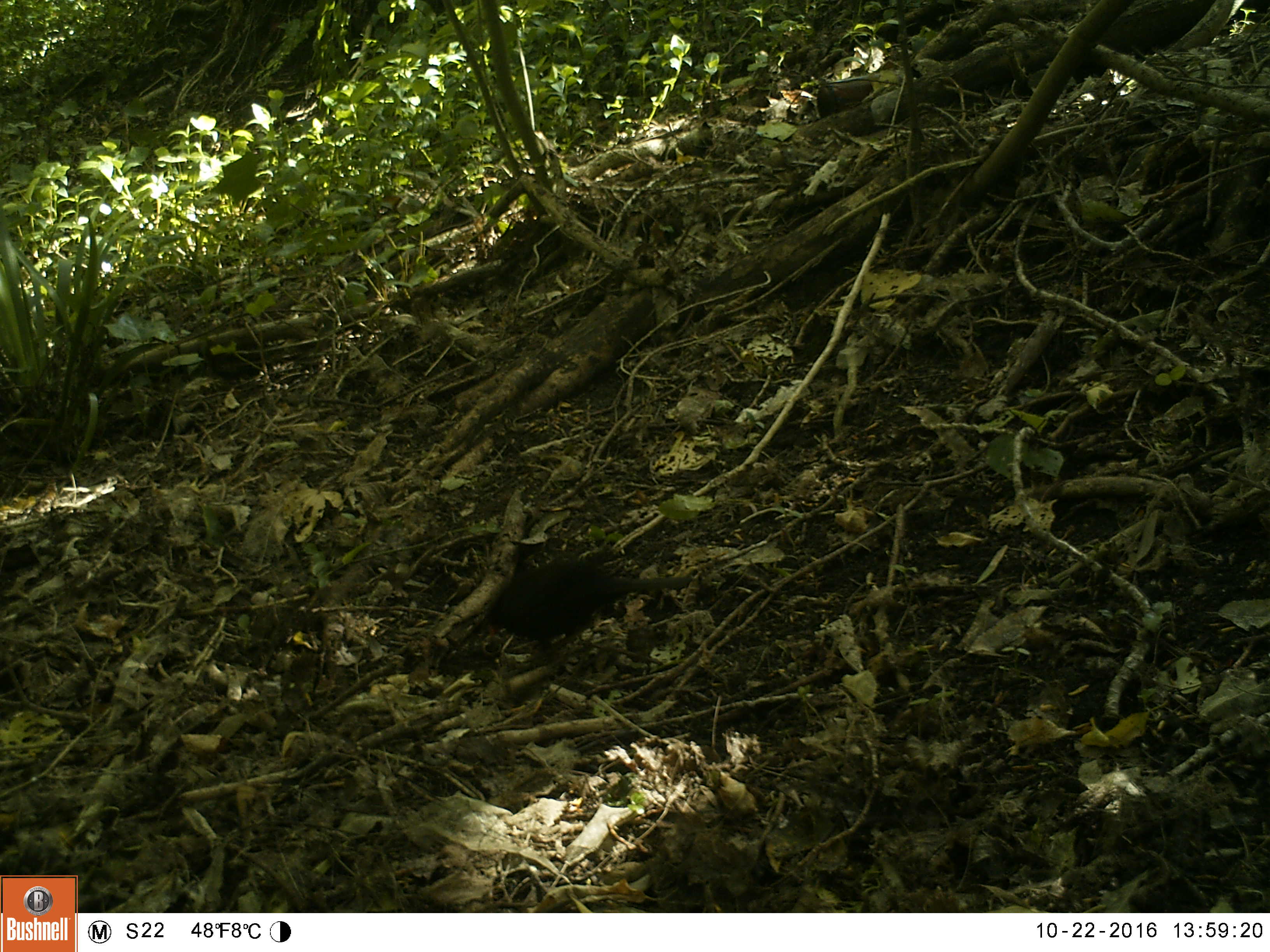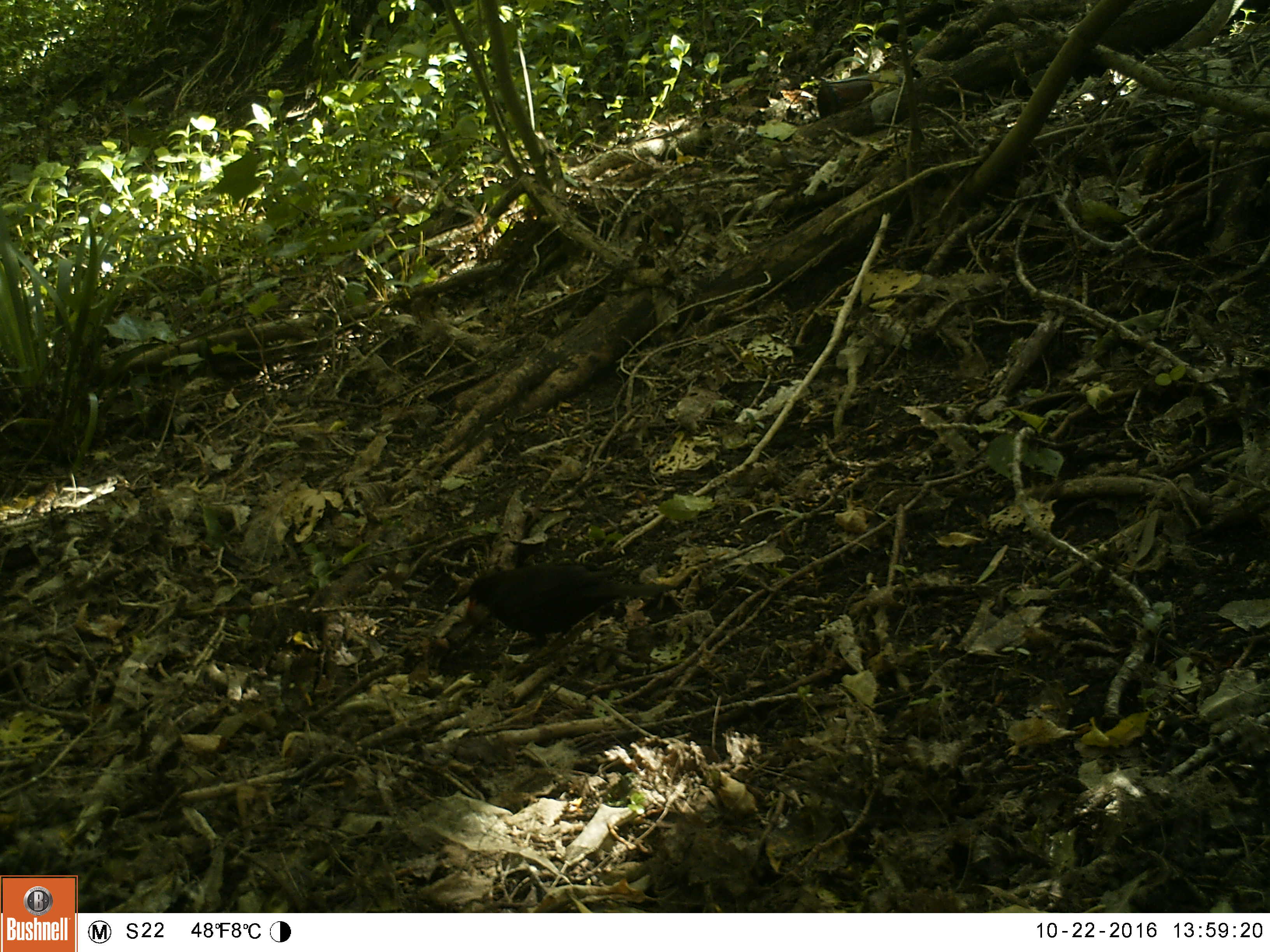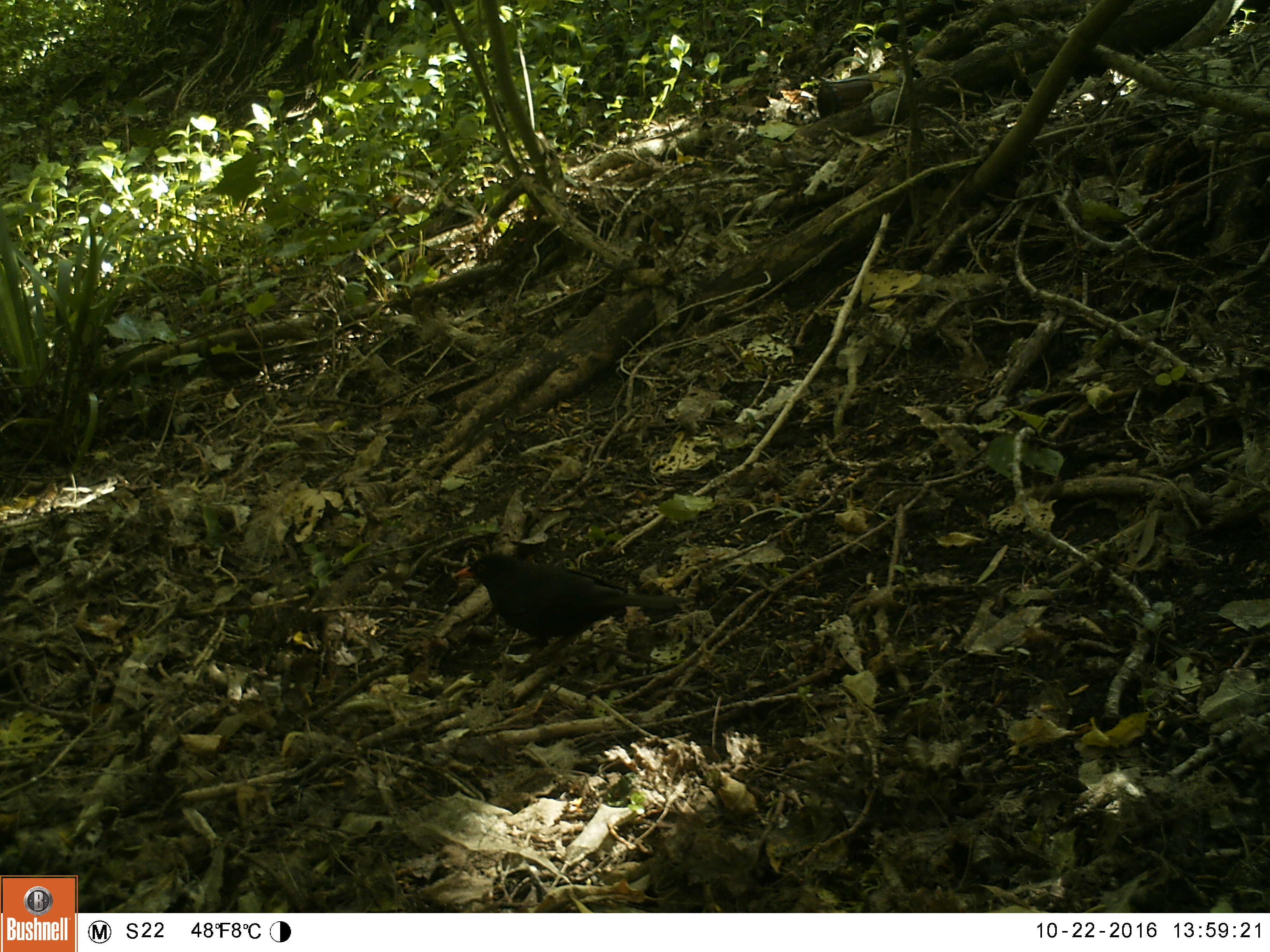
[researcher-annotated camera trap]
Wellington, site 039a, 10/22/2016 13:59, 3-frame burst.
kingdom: Animalia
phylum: Chordata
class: Aves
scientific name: Aves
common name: bird